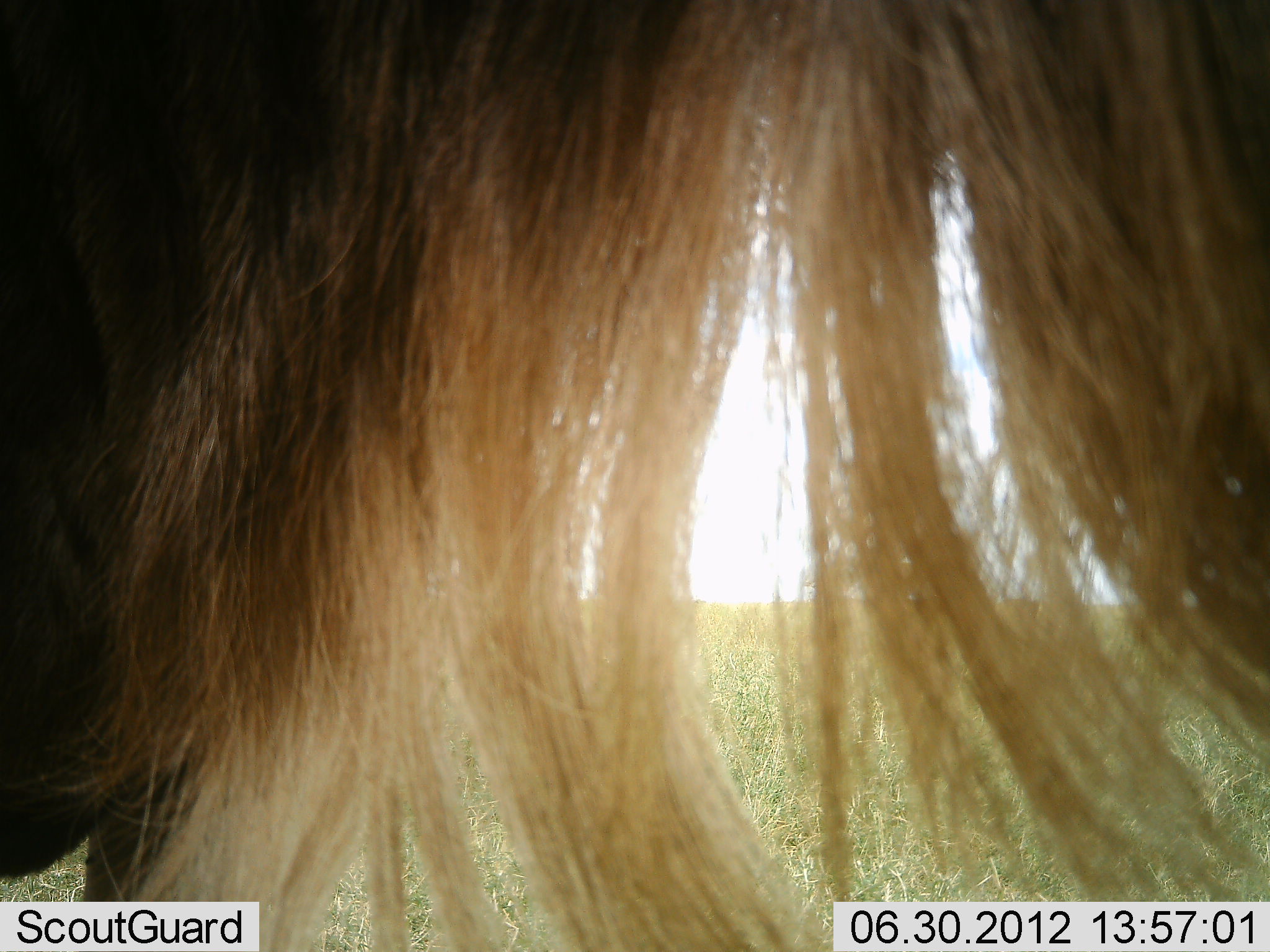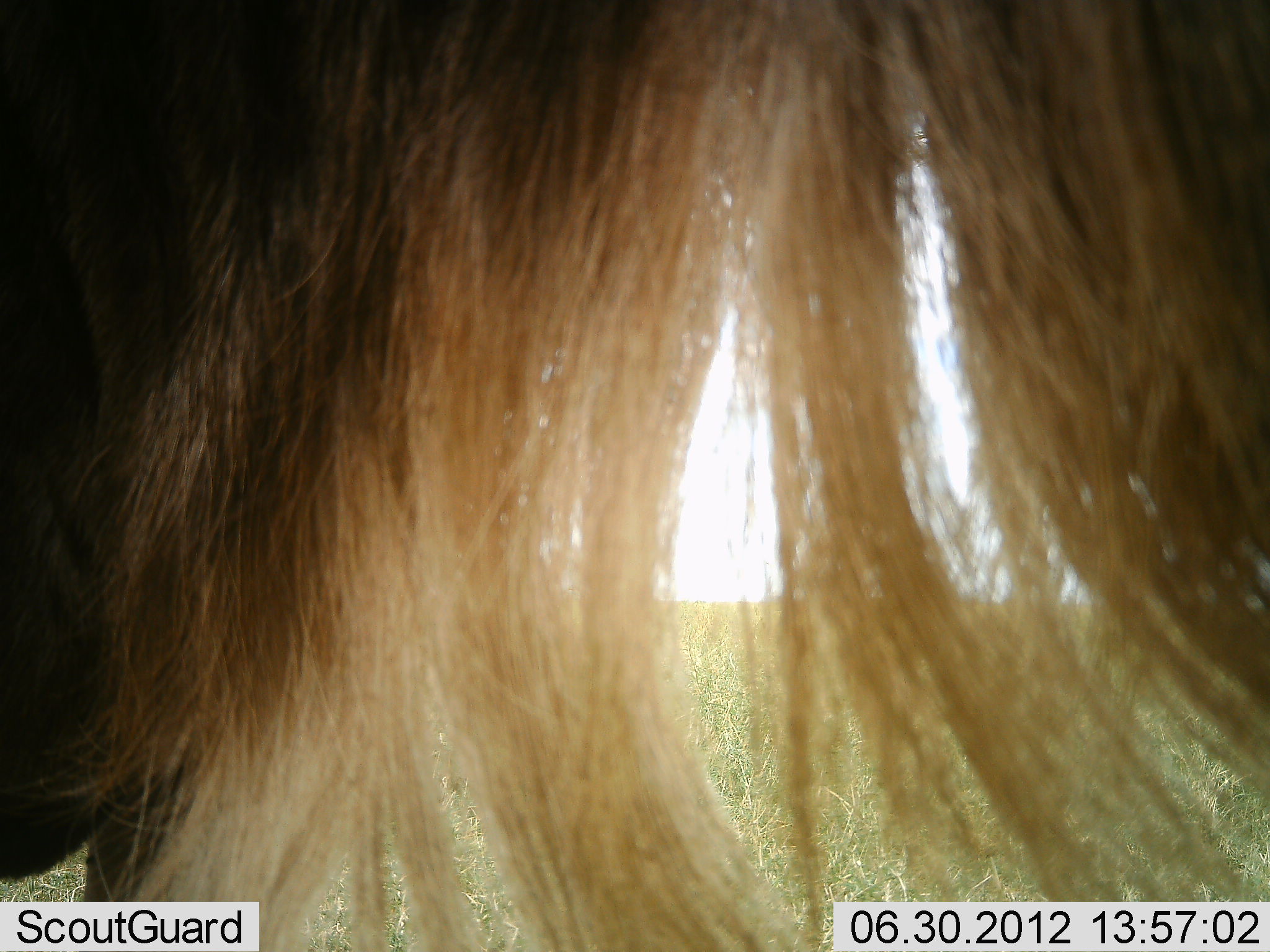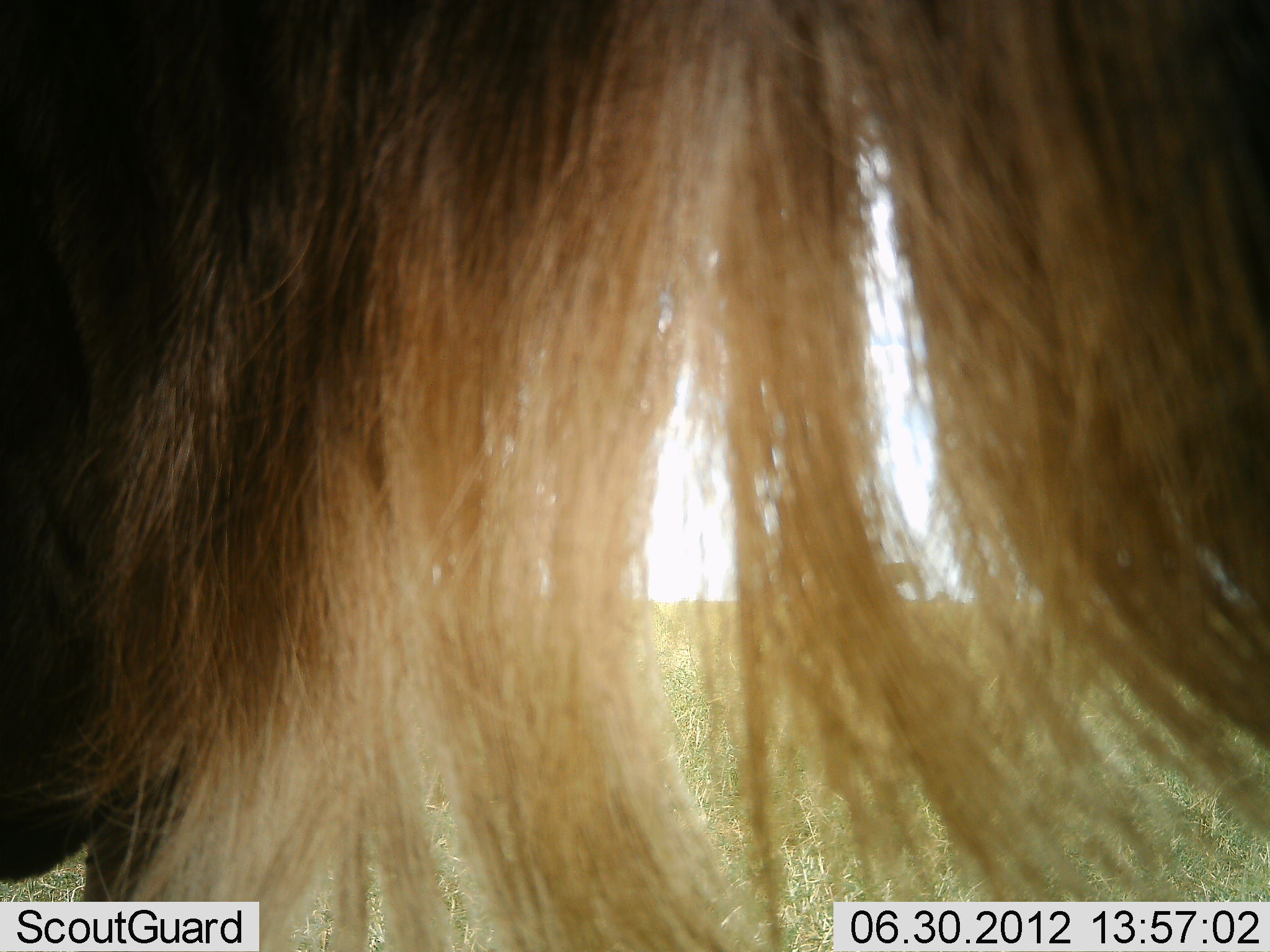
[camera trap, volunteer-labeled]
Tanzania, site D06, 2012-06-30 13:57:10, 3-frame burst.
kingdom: Animalia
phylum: Chordata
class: Mammalia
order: Artiodactyla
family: Bovidae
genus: Connochaetes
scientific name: Connochaetes taurinus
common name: blue wildebeest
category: wildebeest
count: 1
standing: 90%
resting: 0%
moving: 10%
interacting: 0%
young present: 0%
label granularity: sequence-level